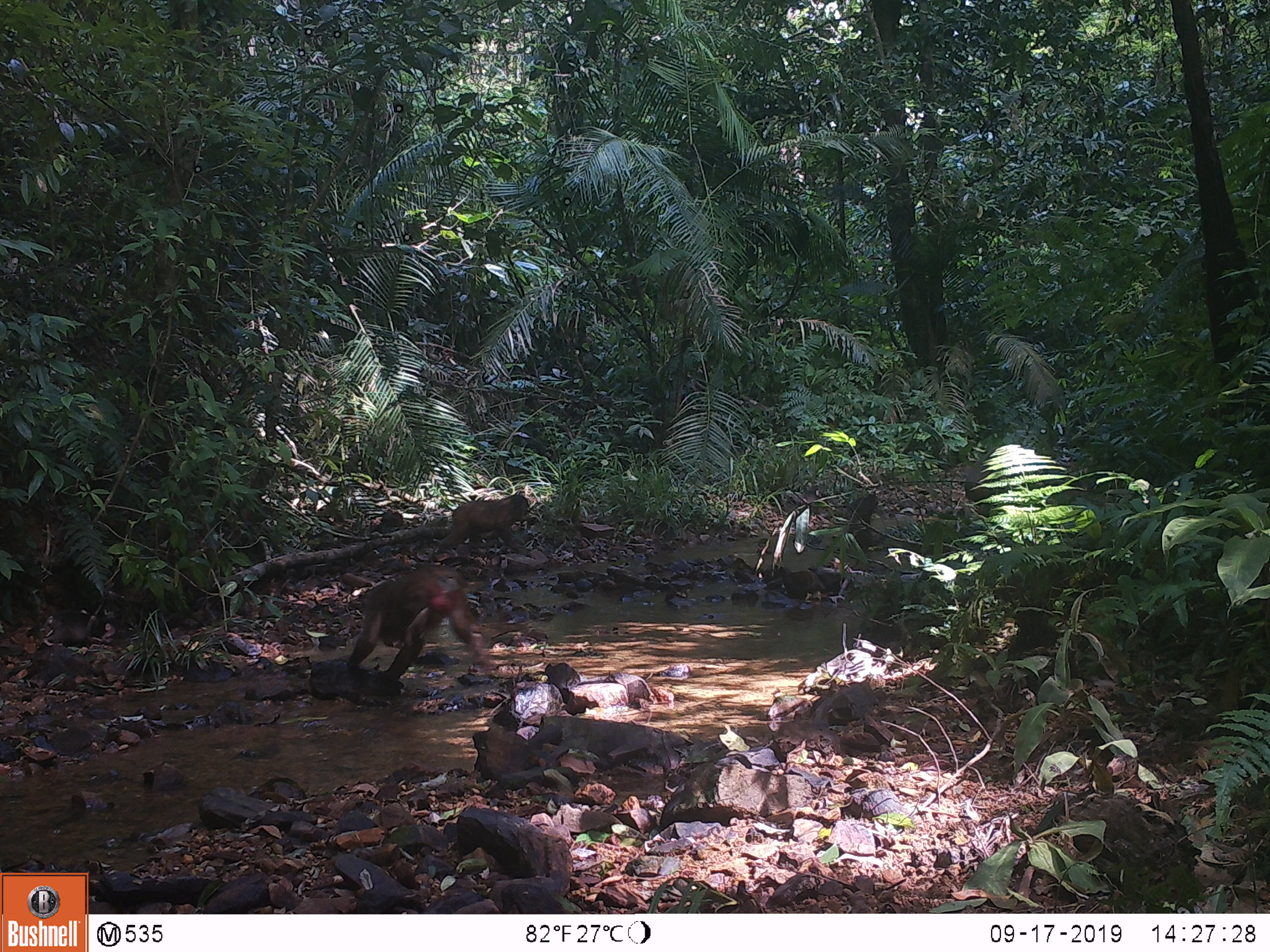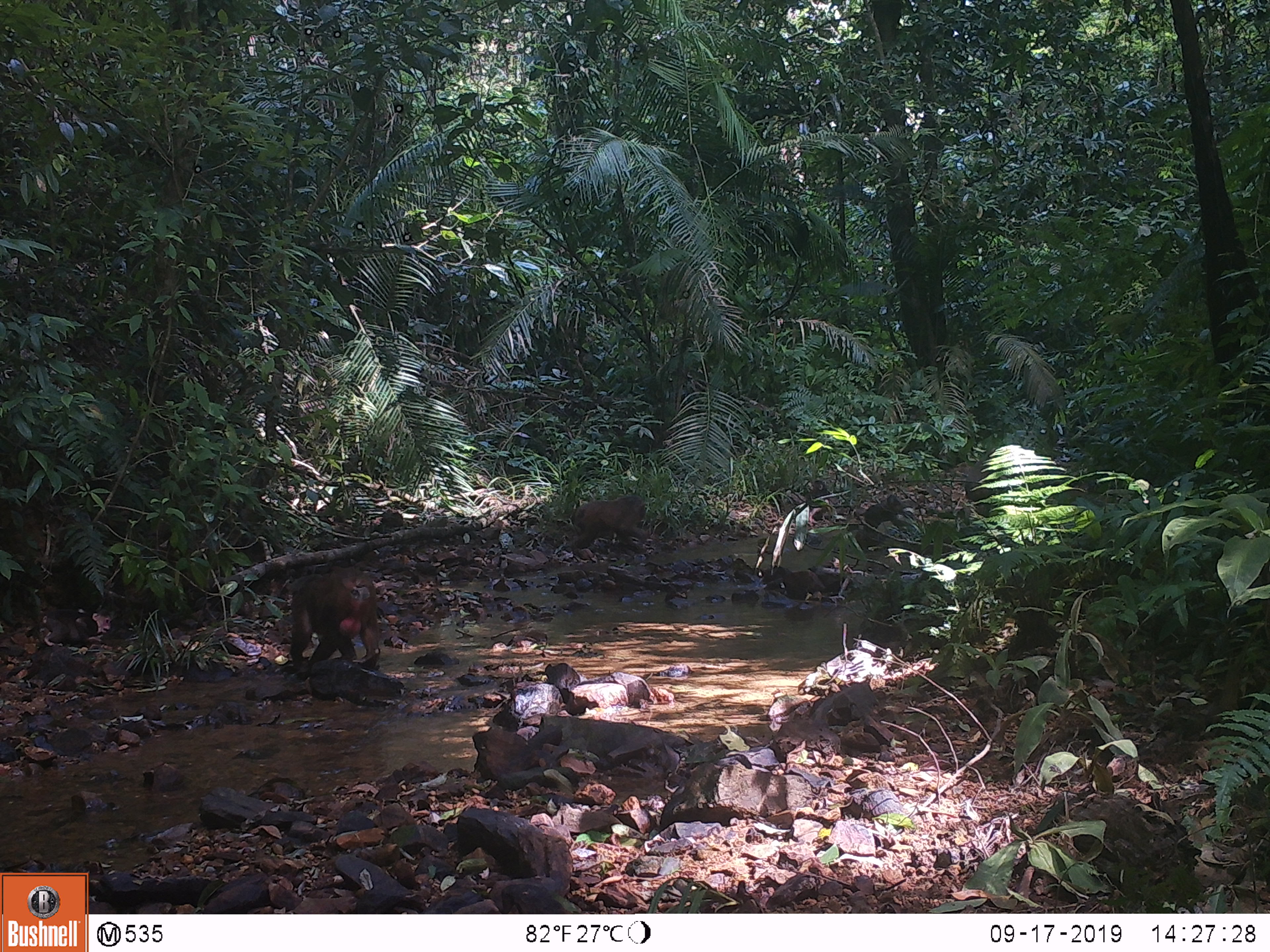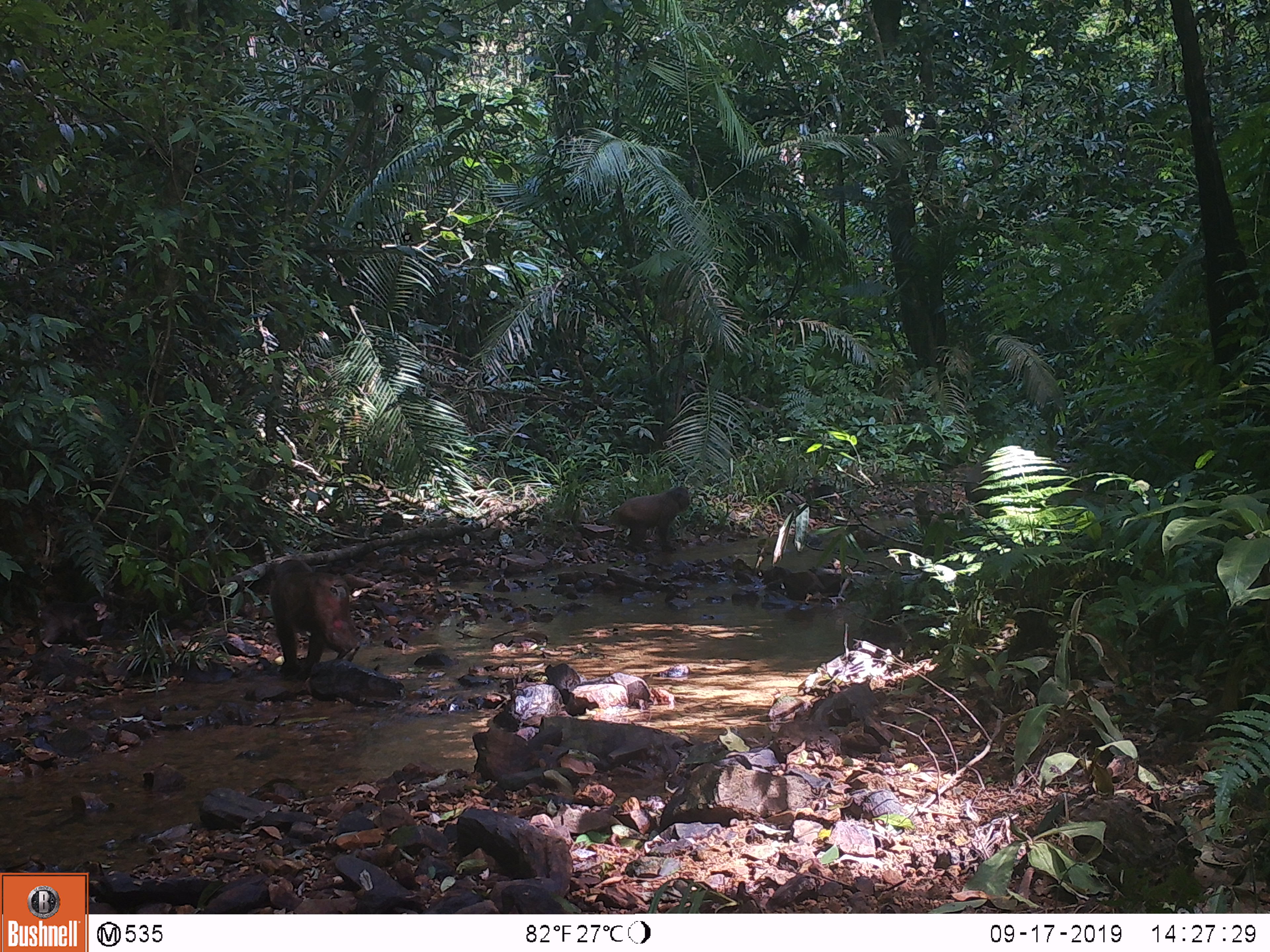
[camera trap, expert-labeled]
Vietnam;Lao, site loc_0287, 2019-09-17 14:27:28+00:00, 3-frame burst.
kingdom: Animalia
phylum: Chordata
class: Mammalia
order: Primates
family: Cercopithecidae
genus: Macaca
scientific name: Macaca arctoides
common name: stump-tailed macaque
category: stump tailed macaque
Stump tailed macaque (stump-tailed macaque) (Macaca arctoides). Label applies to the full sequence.